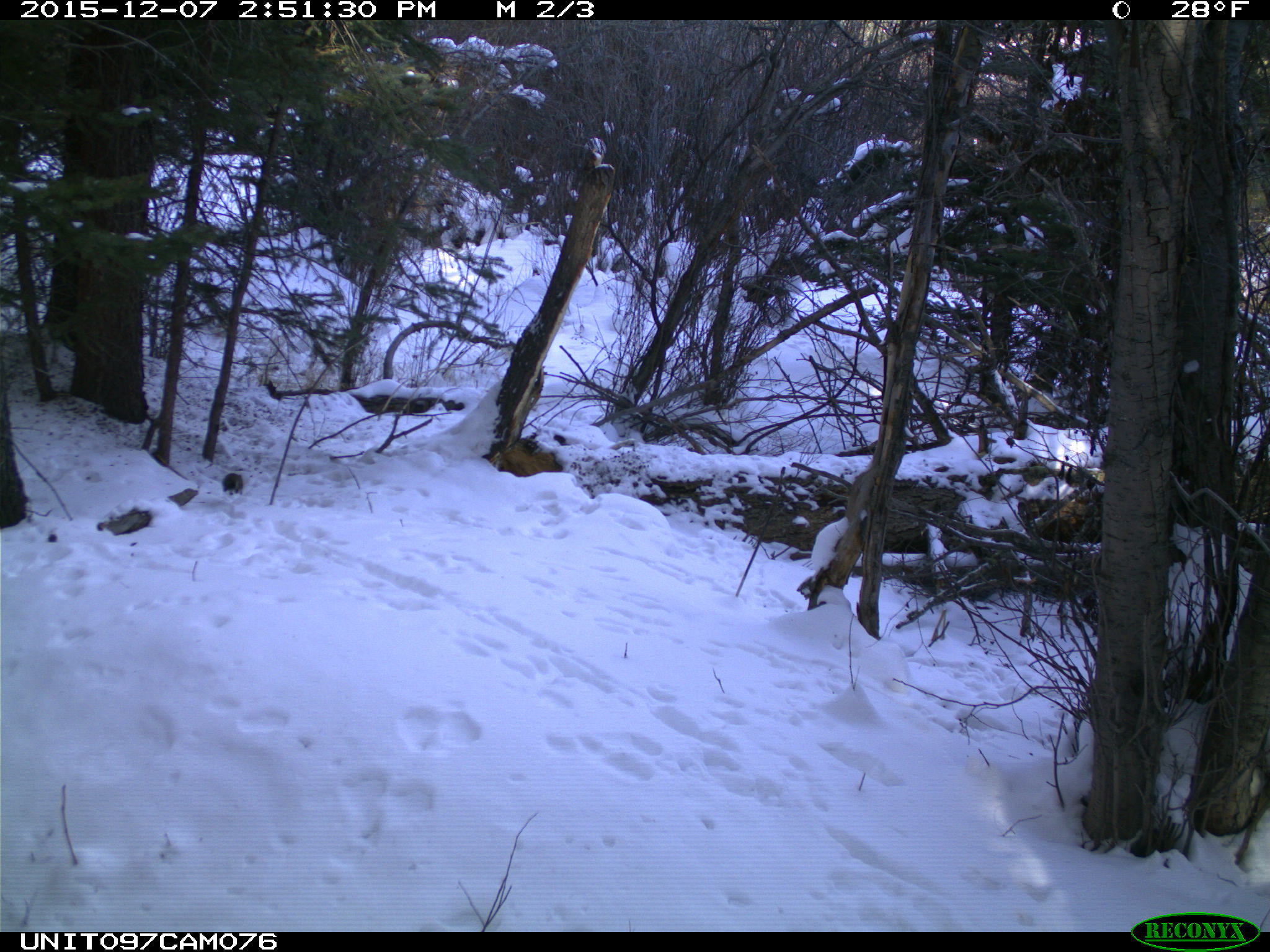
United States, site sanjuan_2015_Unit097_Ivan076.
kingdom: Animalia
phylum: Chordata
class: Mammalia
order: Rodentia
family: Sciuridae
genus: Tamiasciurus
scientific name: Tamiasciurus hudsonicus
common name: american red squirrel